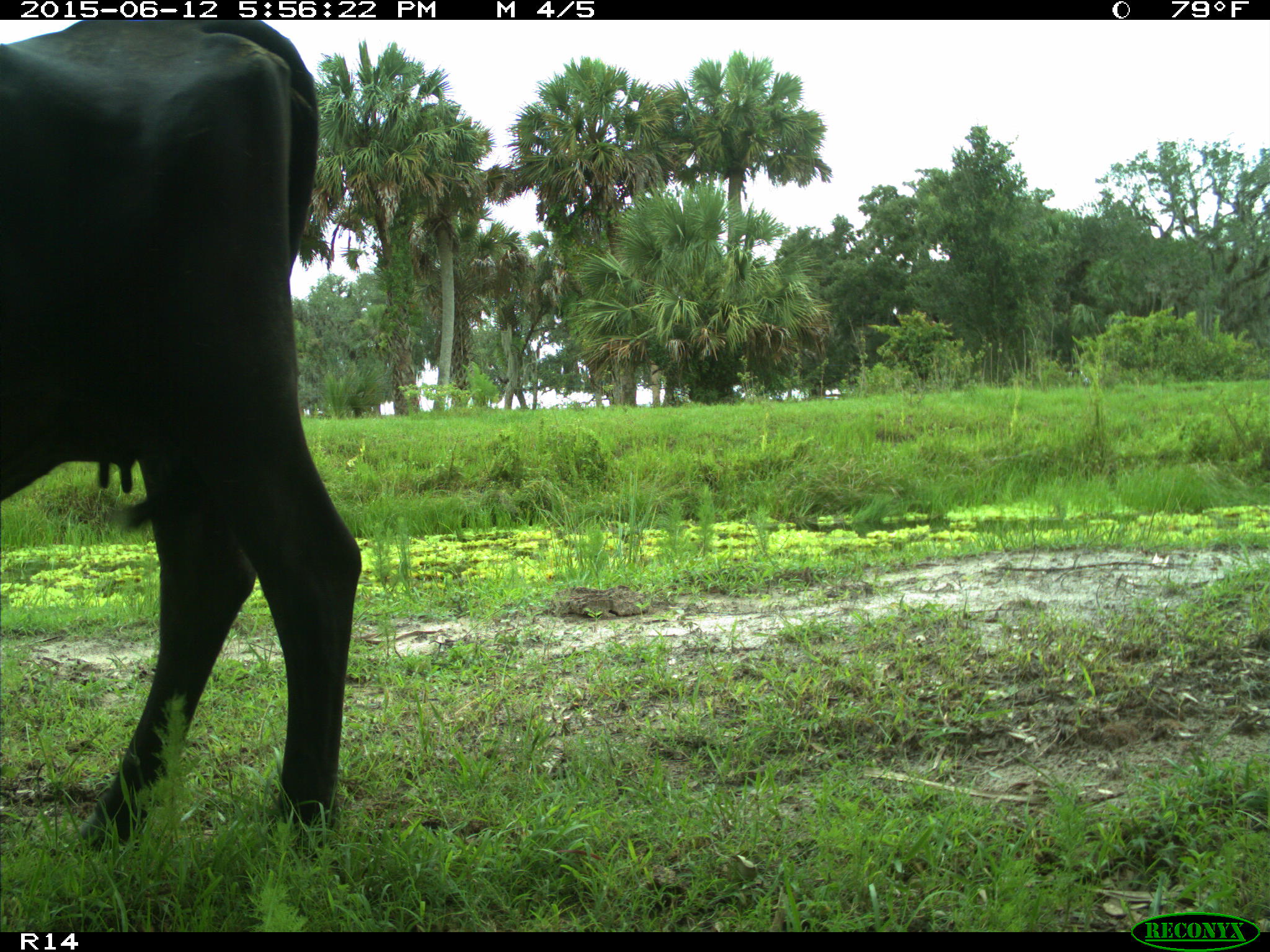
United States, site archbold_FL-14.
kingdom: Animalia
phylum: Chordata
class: Mammalia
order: Artiodactyla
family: Bovidae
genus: Bos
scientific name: Bos taurus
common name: domestic cow